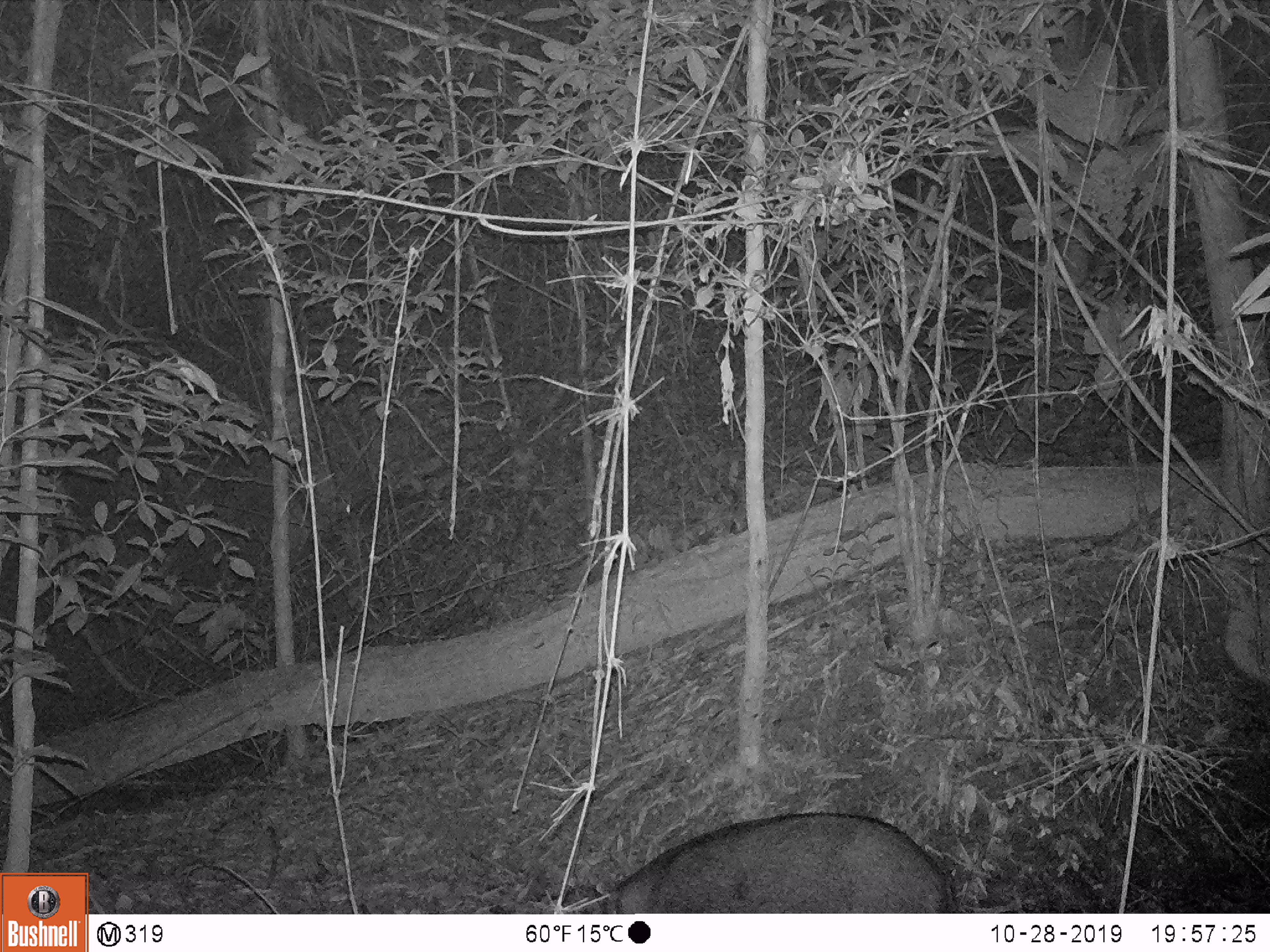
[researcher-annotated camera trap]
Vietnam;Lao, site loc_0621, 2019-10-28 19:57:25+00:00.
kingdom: Animalia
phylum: Chordata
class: Mammalia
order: Artiodactyla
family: Suidae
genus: Sus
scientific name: Sus scrofa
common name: eurasian wild pig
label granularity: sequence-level